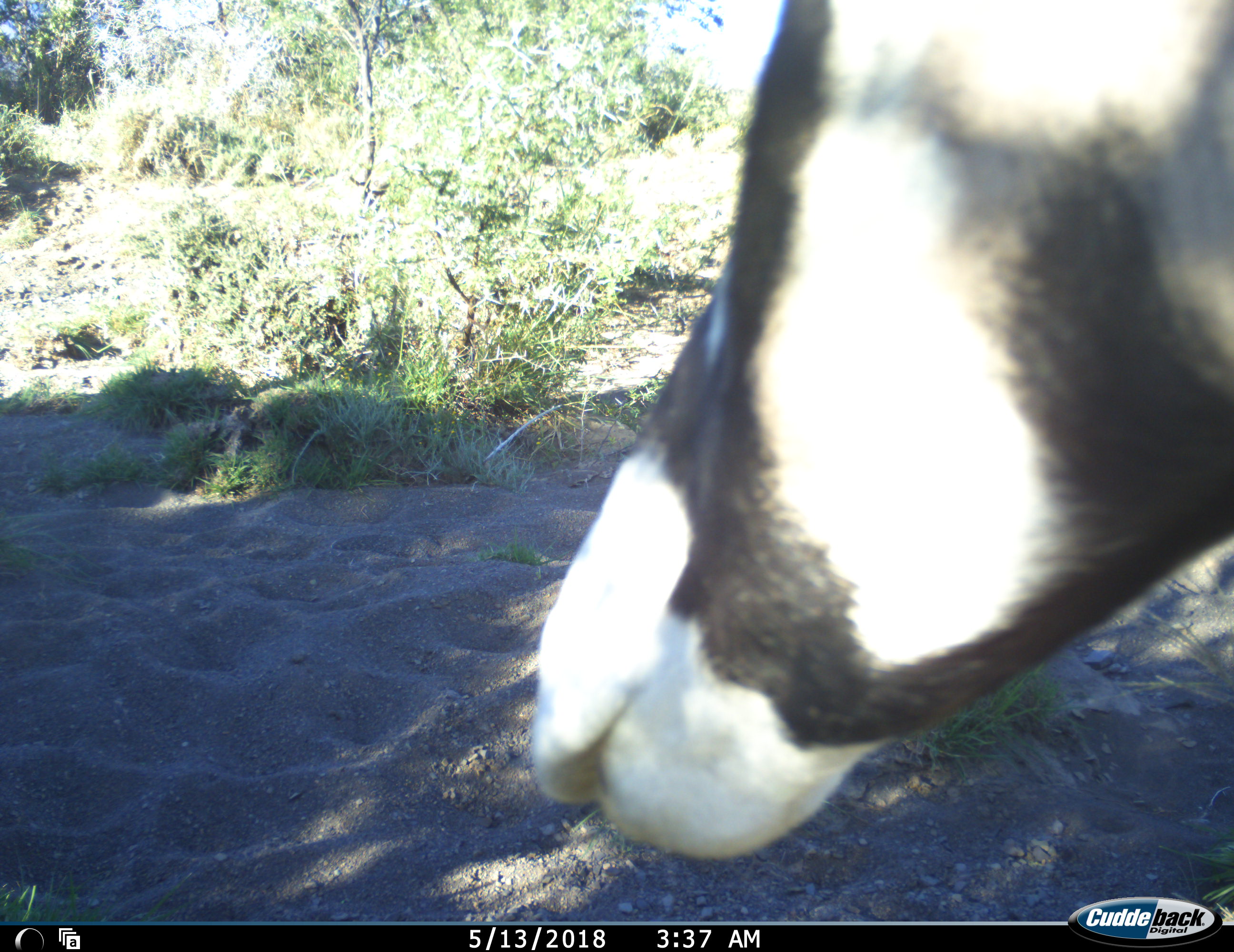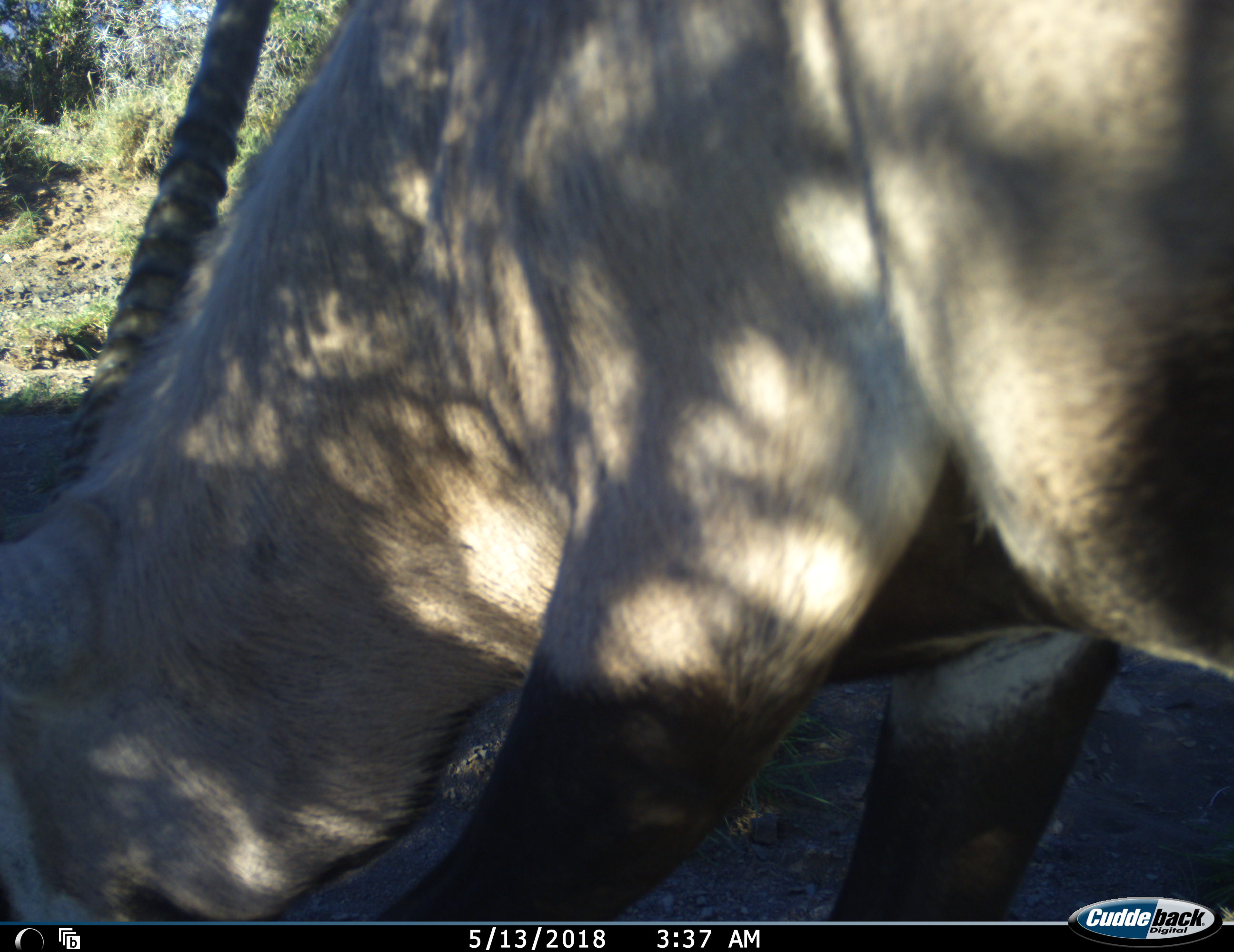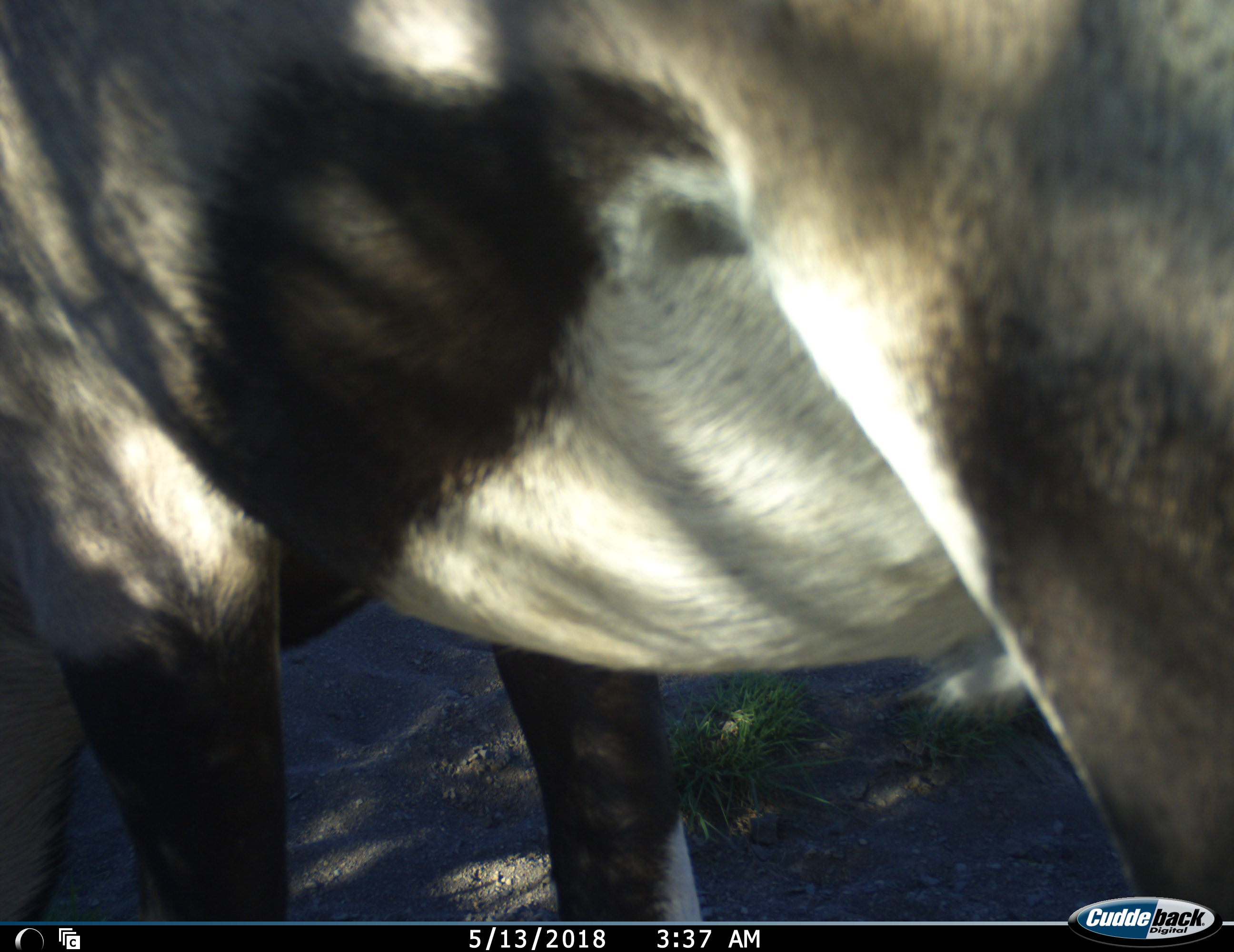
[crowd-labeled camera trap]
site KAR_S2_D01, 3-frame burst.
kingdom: Animalia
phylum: Chordata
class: Mammalia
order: Artiodactyla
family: Bovidae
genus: Oryx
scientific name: Oryx gazella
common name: gemsbok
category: oryx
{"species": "oryx (gemsbok) (Oryx gazella)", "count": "1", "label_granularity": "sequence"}